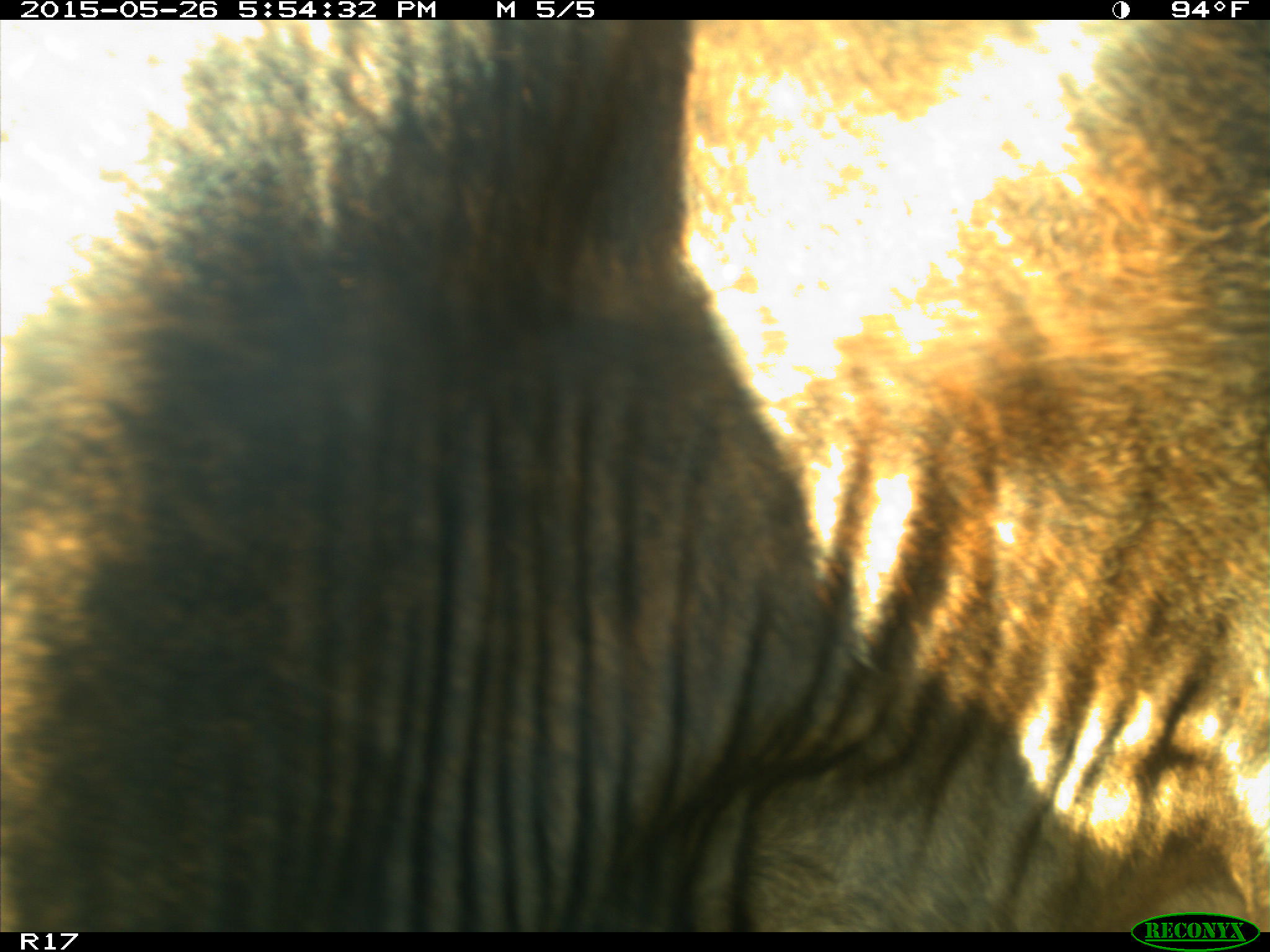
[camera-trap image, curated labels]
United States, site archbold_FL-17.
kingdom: Animalia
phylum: Chordata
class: Mammalia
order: Artiodactyla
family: Bovidae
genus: Bos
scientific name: Bos taurus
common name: domestic cow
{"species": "Bos taurus (domestic cow)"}